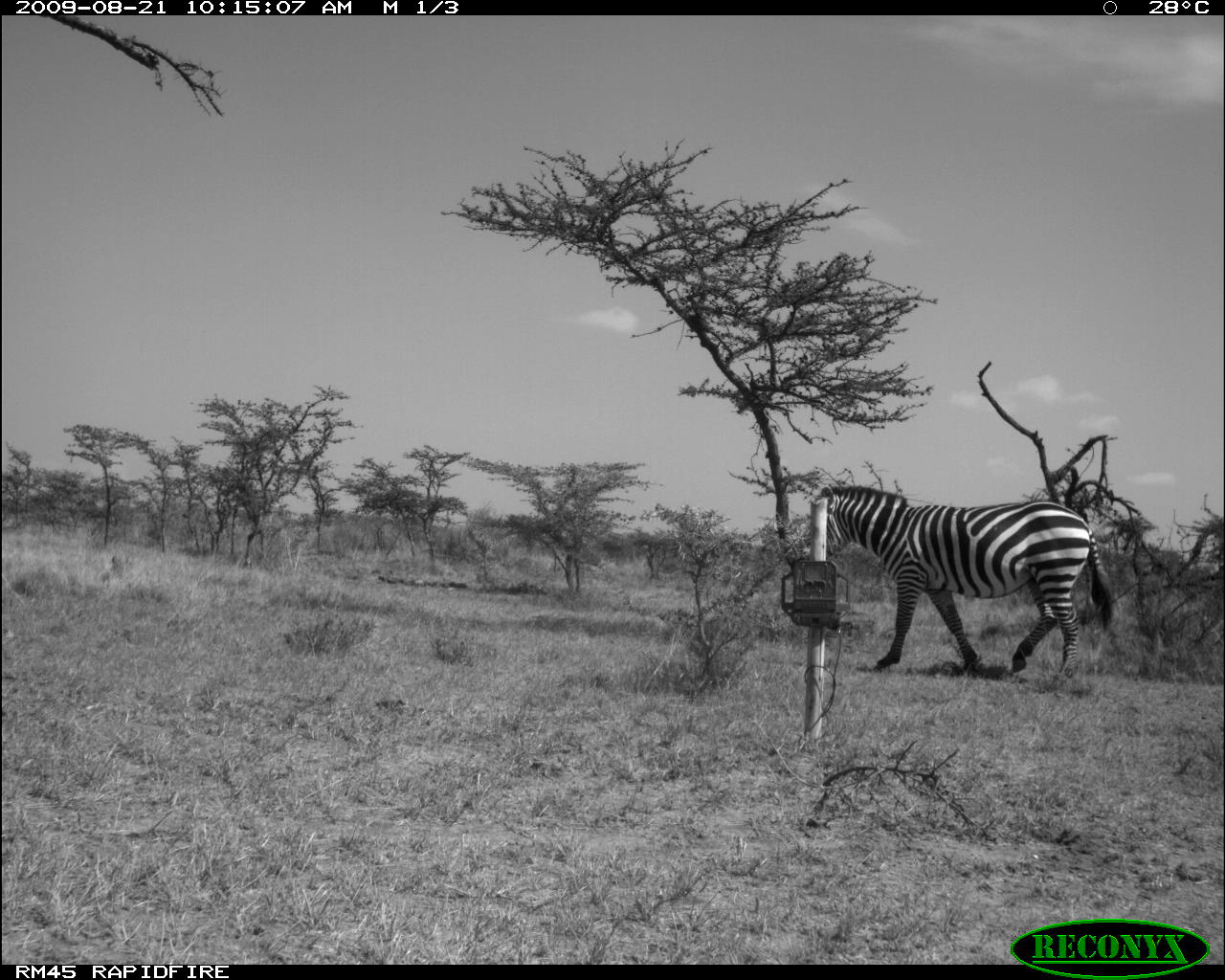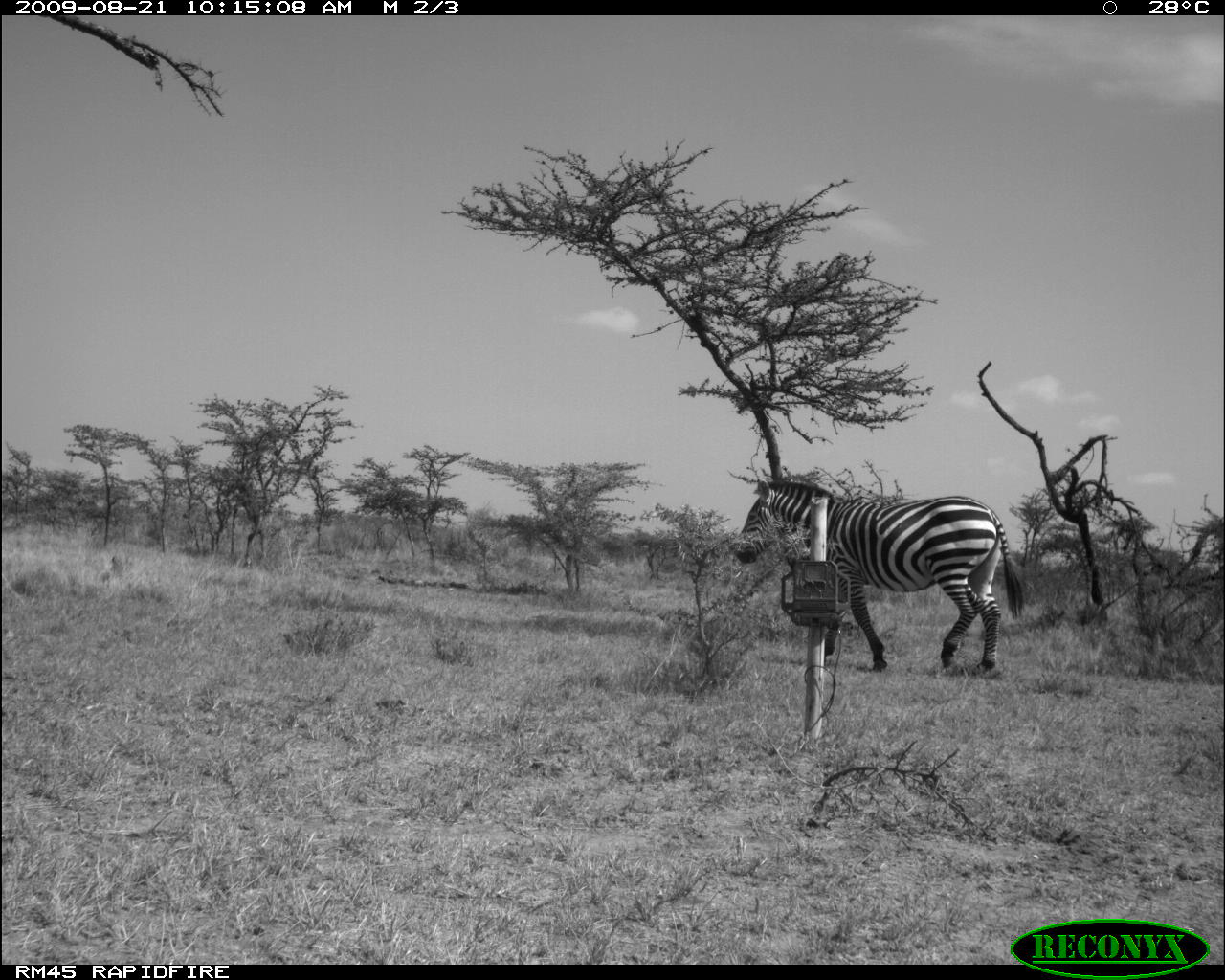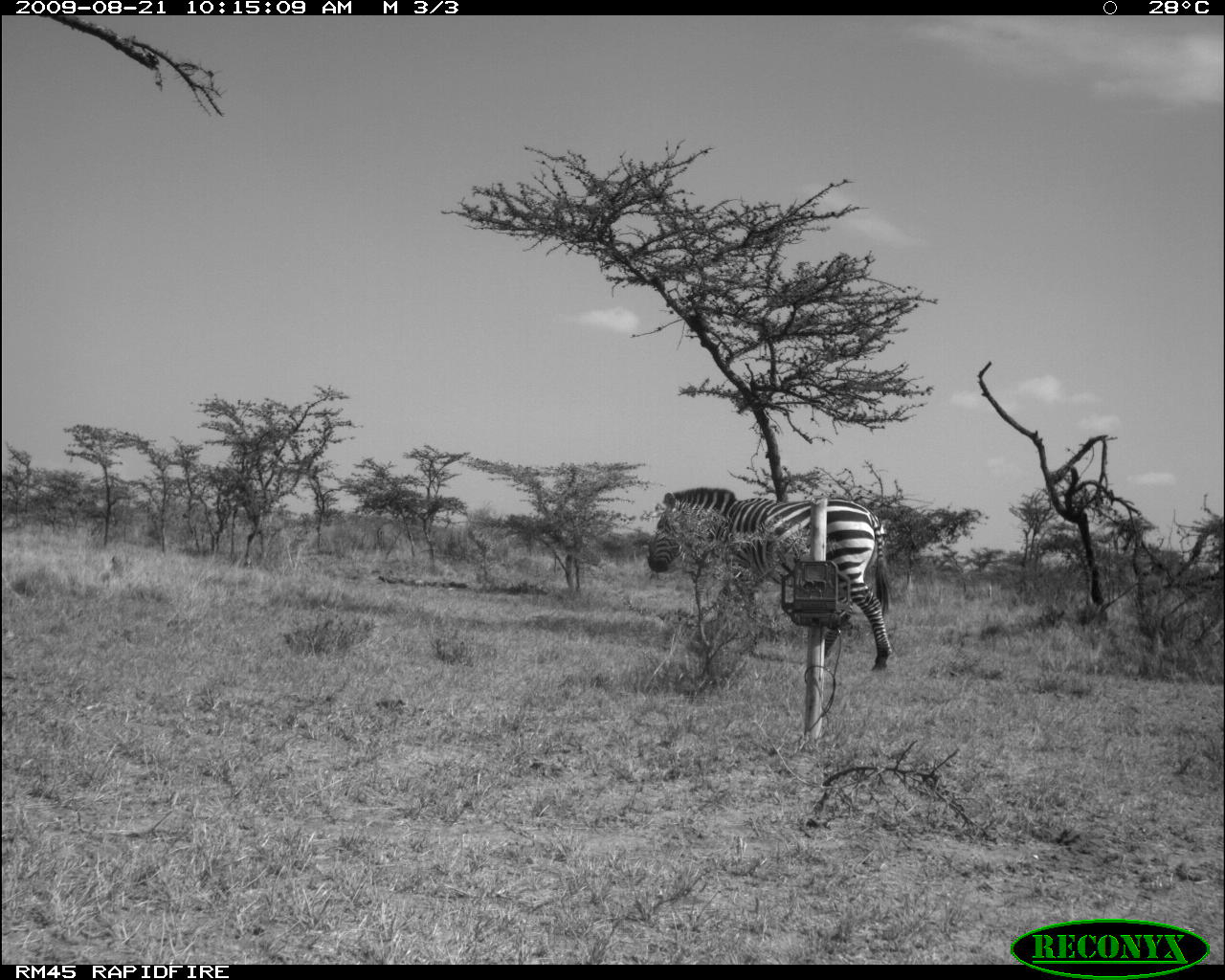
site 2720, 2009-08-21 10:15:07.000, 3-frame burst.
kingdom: Animalia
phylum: Chordata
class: Mammalia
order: Perissodactyla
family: Equidae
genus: Equus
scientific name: Equus quagga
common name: plains zebra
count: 1